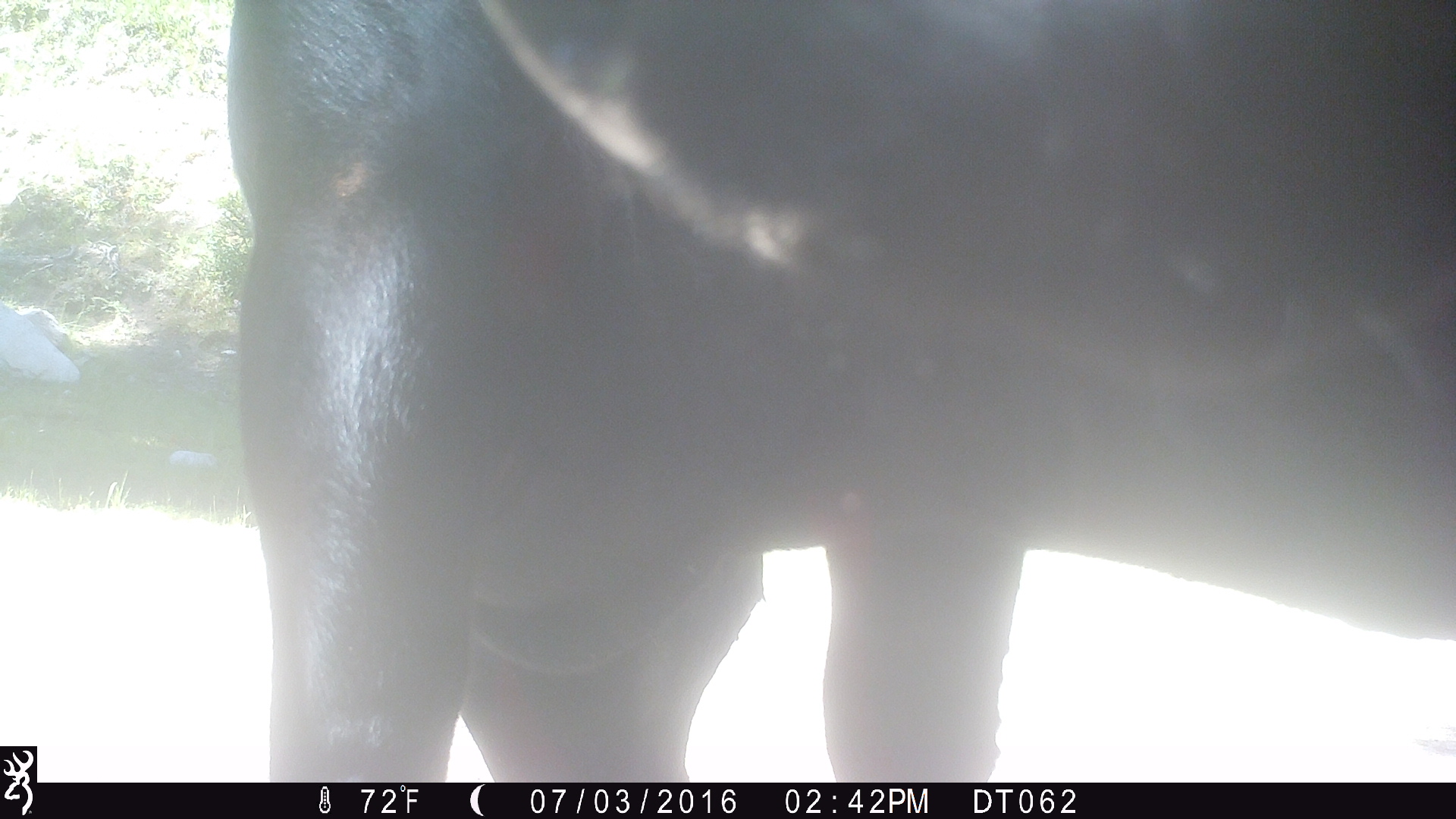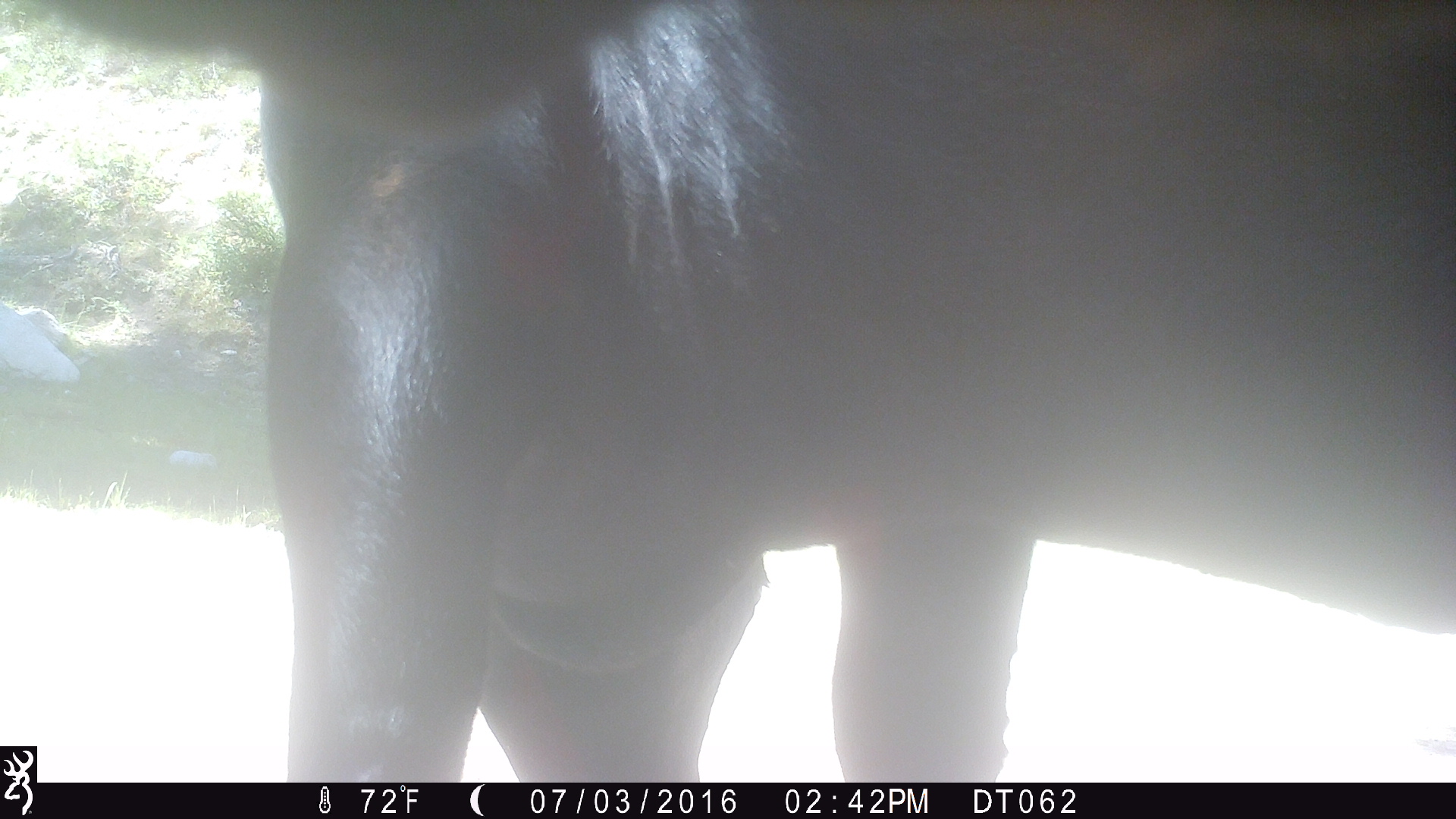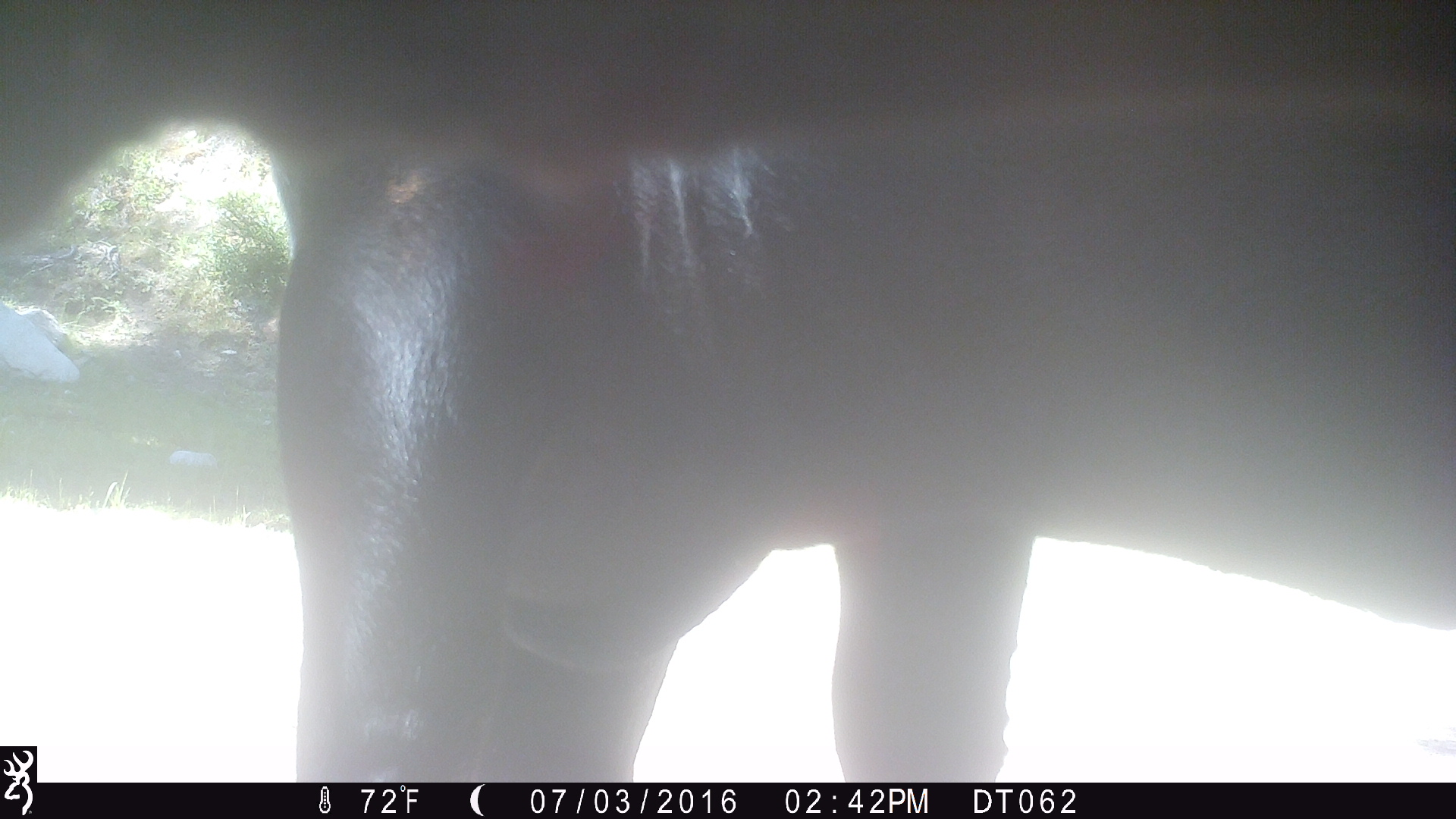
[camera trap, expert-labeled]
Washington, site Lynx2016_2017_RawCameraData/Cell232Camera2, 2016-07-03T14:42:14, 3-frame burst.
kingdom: Animalia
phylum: Chordata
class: Mammalia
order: Artiodactyla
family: Bovidae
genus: Bos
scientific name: Bos taurus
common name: domestic cattle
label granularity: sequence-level